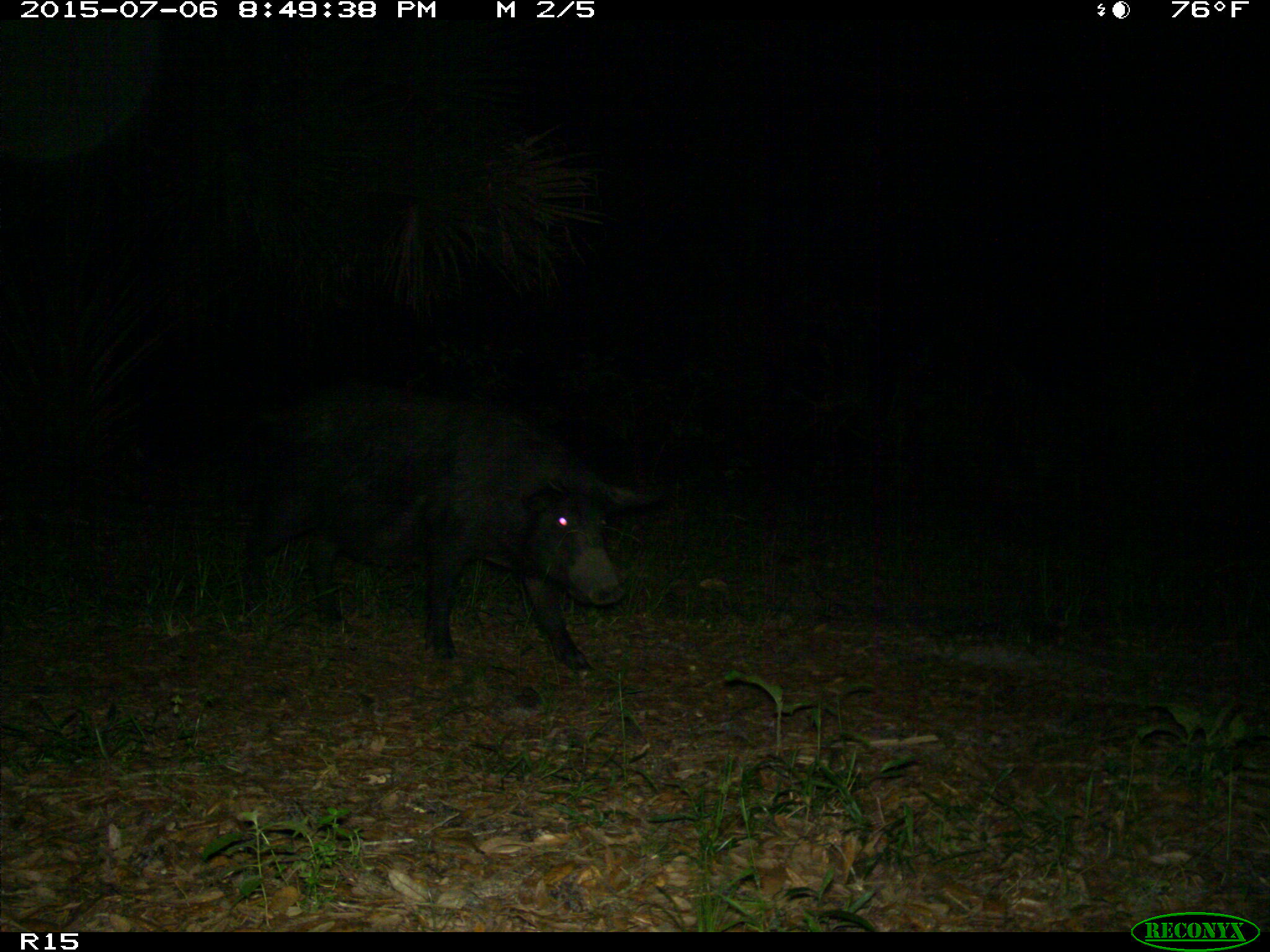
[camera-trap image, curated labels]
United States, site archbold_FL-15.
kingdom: Animalia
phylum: Chordata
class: Mammalia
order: Artiodactyla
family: Suidae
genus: Sus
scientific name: Sus scrofa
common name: wild boar